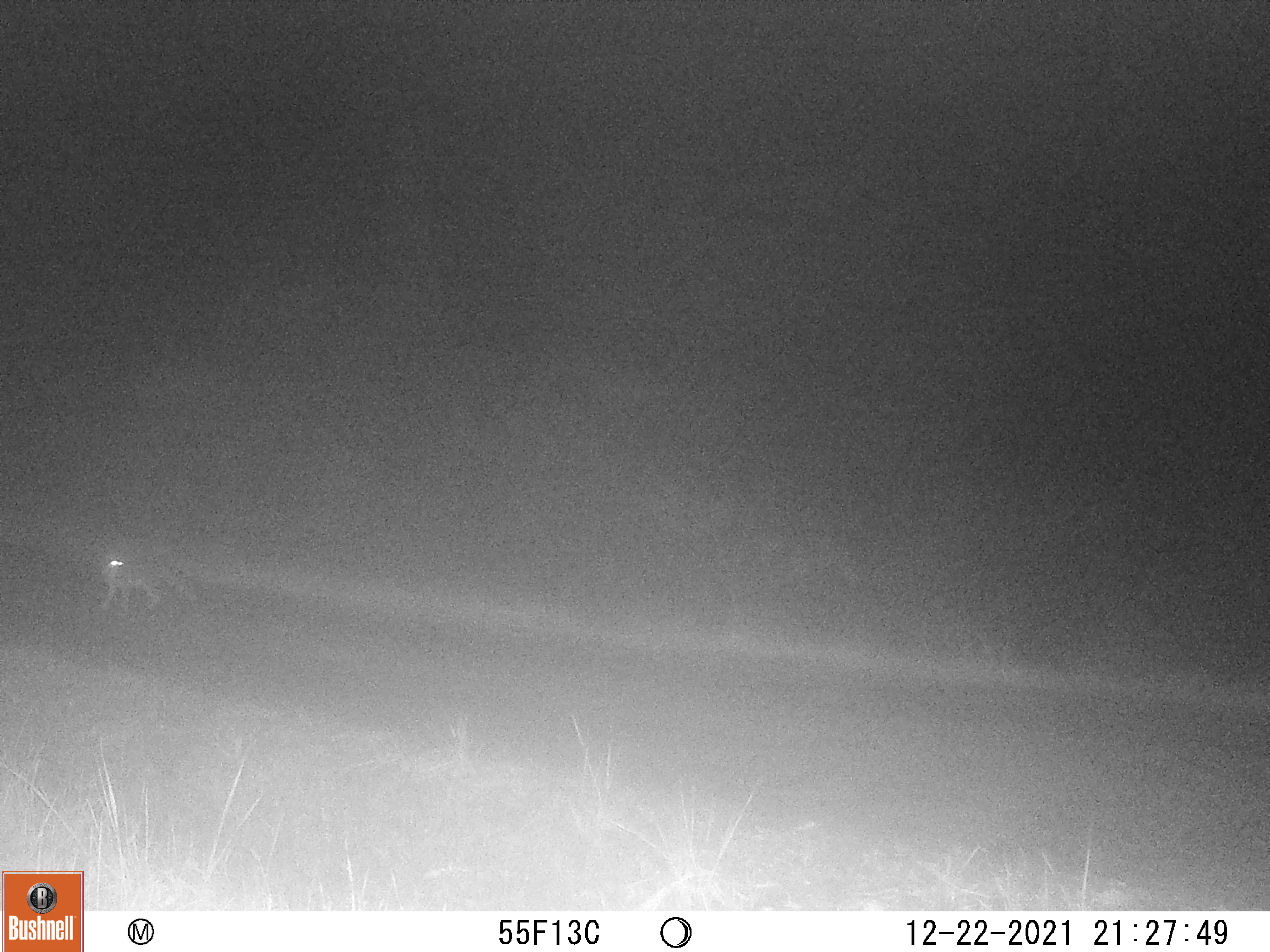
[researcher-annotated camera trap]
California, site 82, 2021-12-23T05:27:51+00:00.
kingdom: Animalia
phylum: Chordata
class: Mammalia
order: Carnivora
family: Canidae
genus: Urocyon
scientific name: Urocyon cinereoargenteus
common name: gray fox